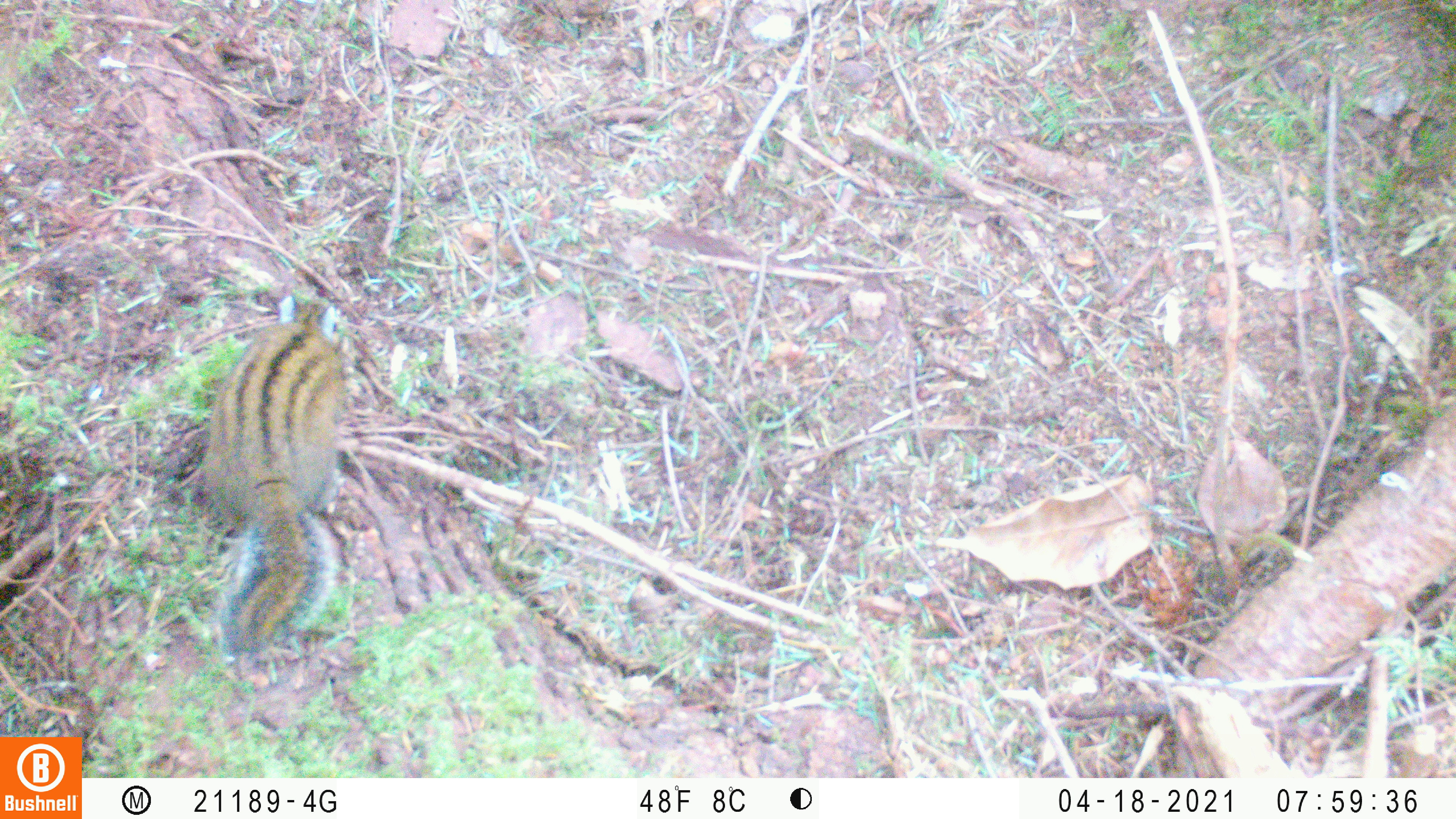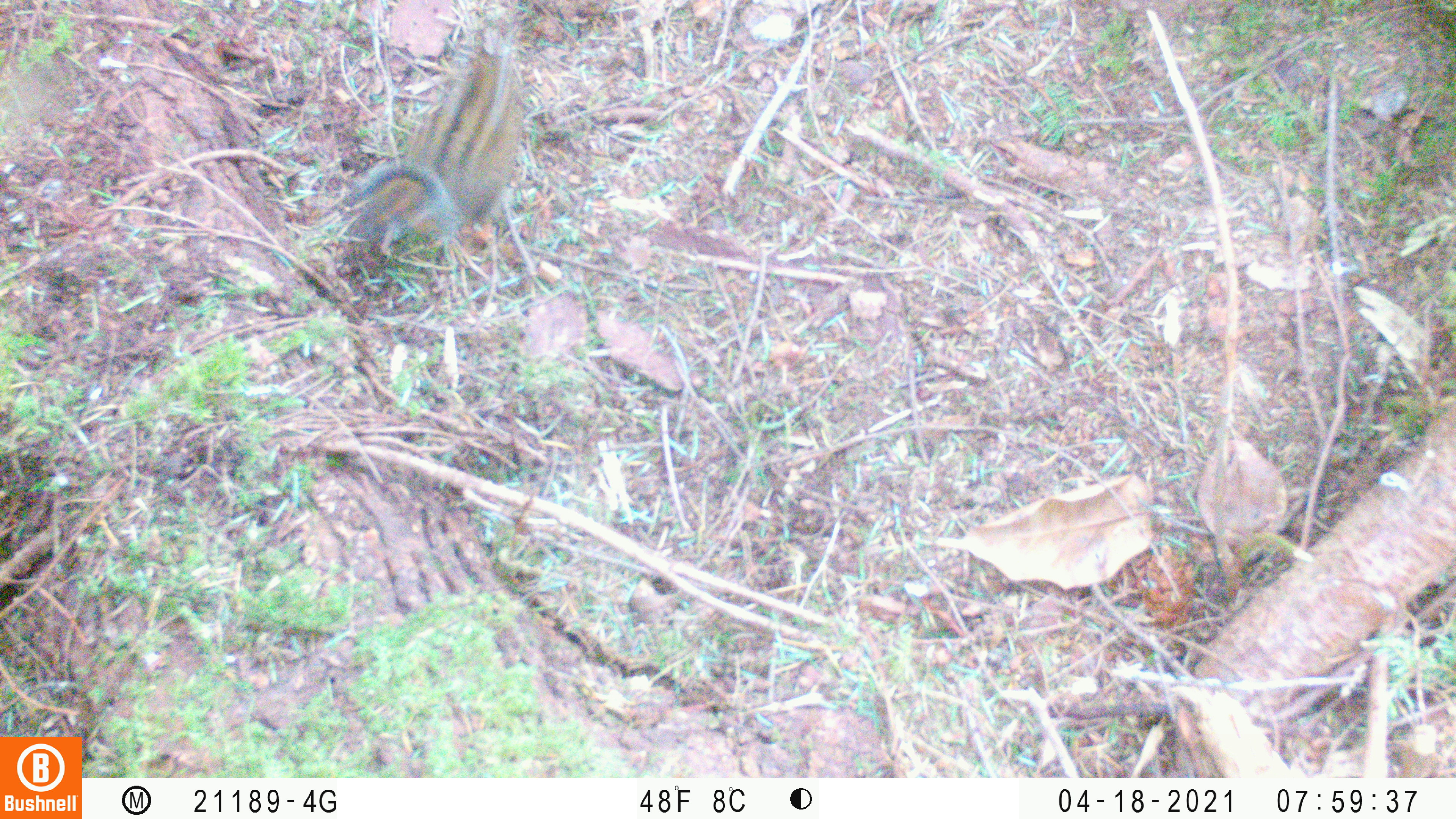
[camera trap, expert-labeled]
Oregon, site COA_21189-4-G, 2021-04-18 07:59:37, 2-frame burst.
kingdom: Animalia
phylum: Chordata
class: Mammalia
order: Rodentia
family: Sciuridae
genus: Neotamias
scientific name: Neotamias townsendii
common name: townsend's chipmunk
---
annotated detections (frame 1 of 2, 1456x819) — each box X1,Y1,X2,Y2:
townsend's chipmunk: 184,285,360,660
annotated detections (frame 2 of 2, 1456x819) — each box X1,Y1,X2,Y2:
townsend's chipmunk: 349,33,524,252